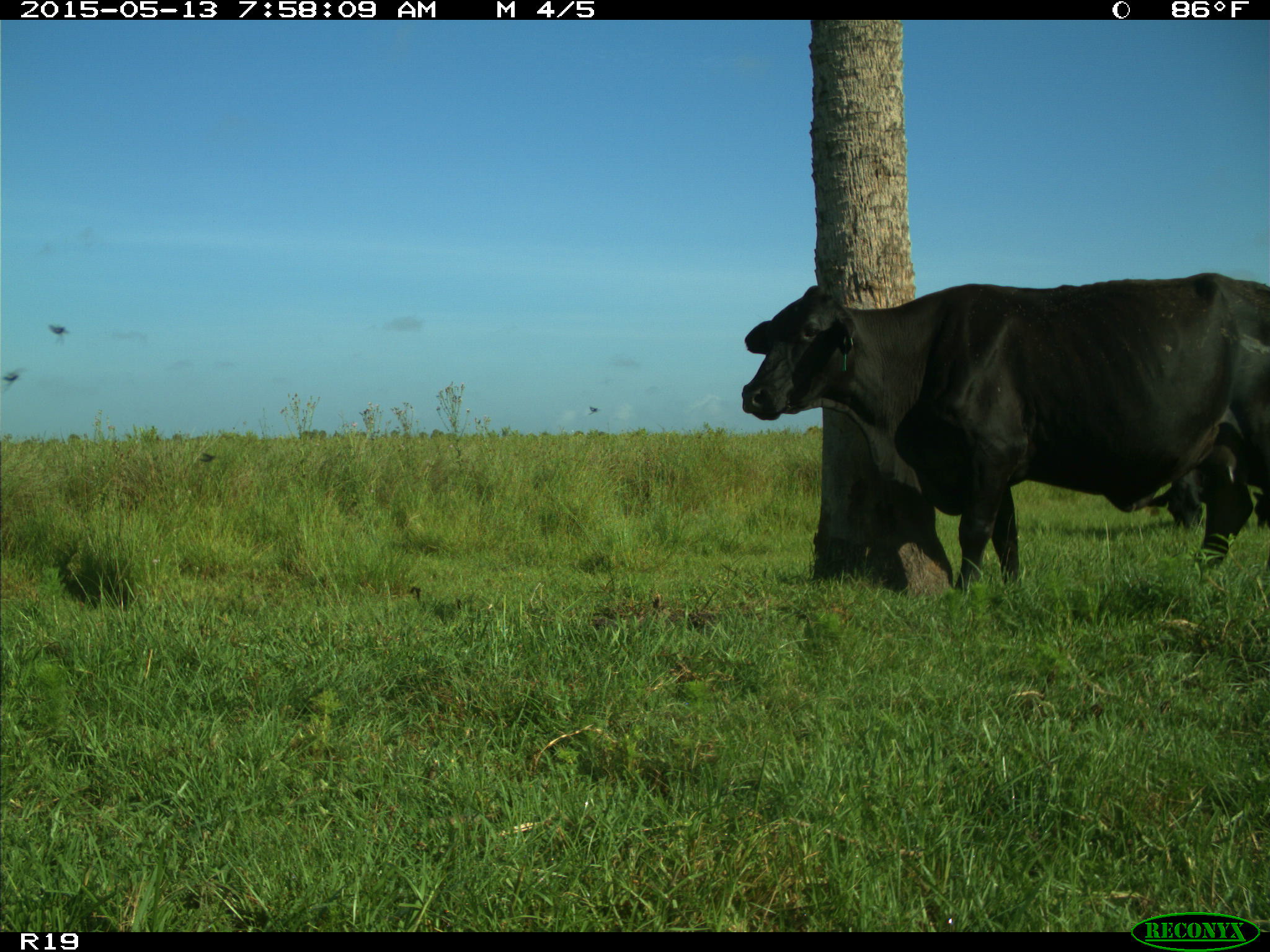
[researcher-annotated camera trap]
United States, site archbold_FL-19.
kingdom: Animalia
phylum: Chordata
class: Mammalia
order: Artiodactyla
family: Bovidae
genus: Bos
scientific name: Bos taurus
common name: domestic cow